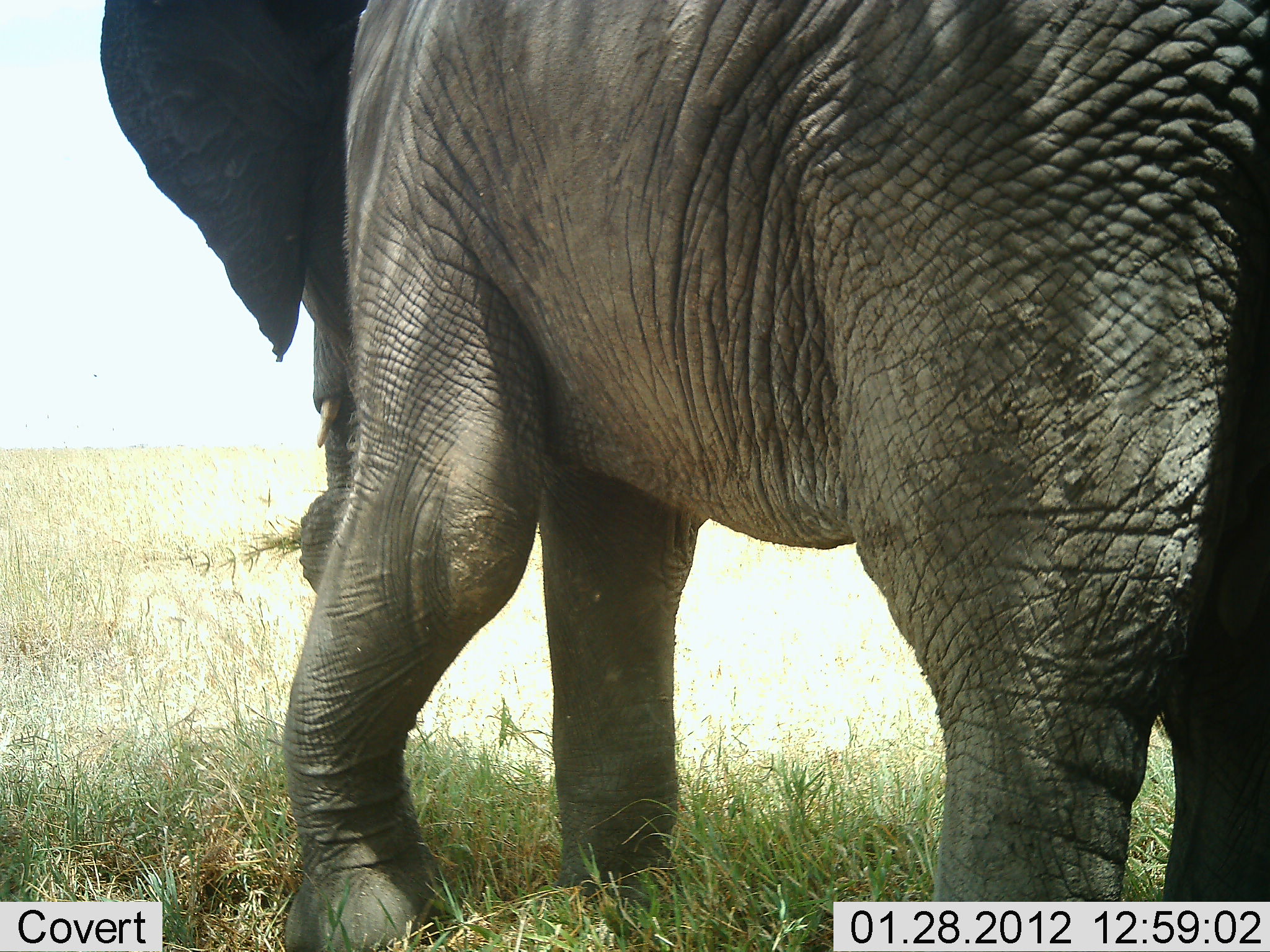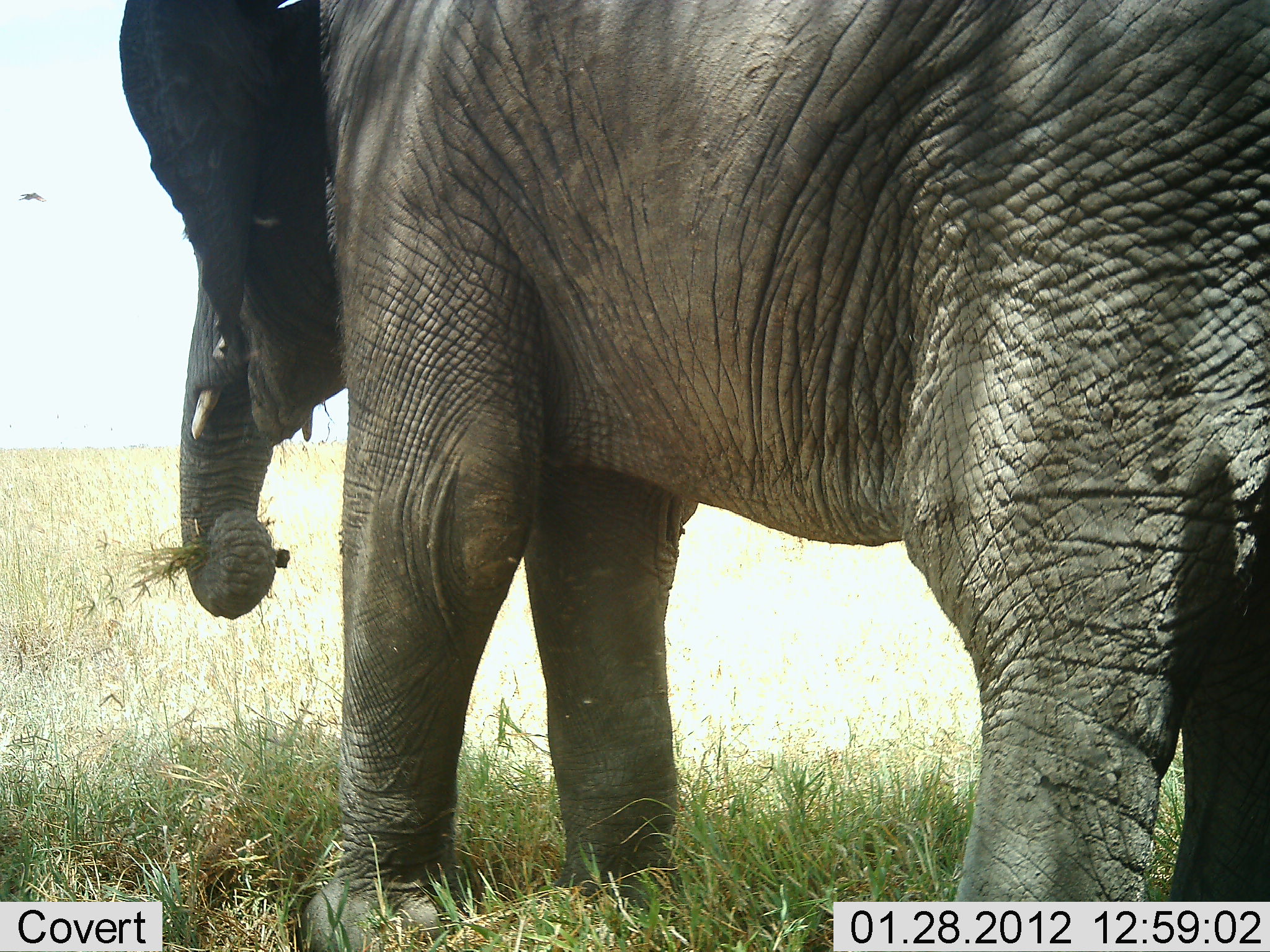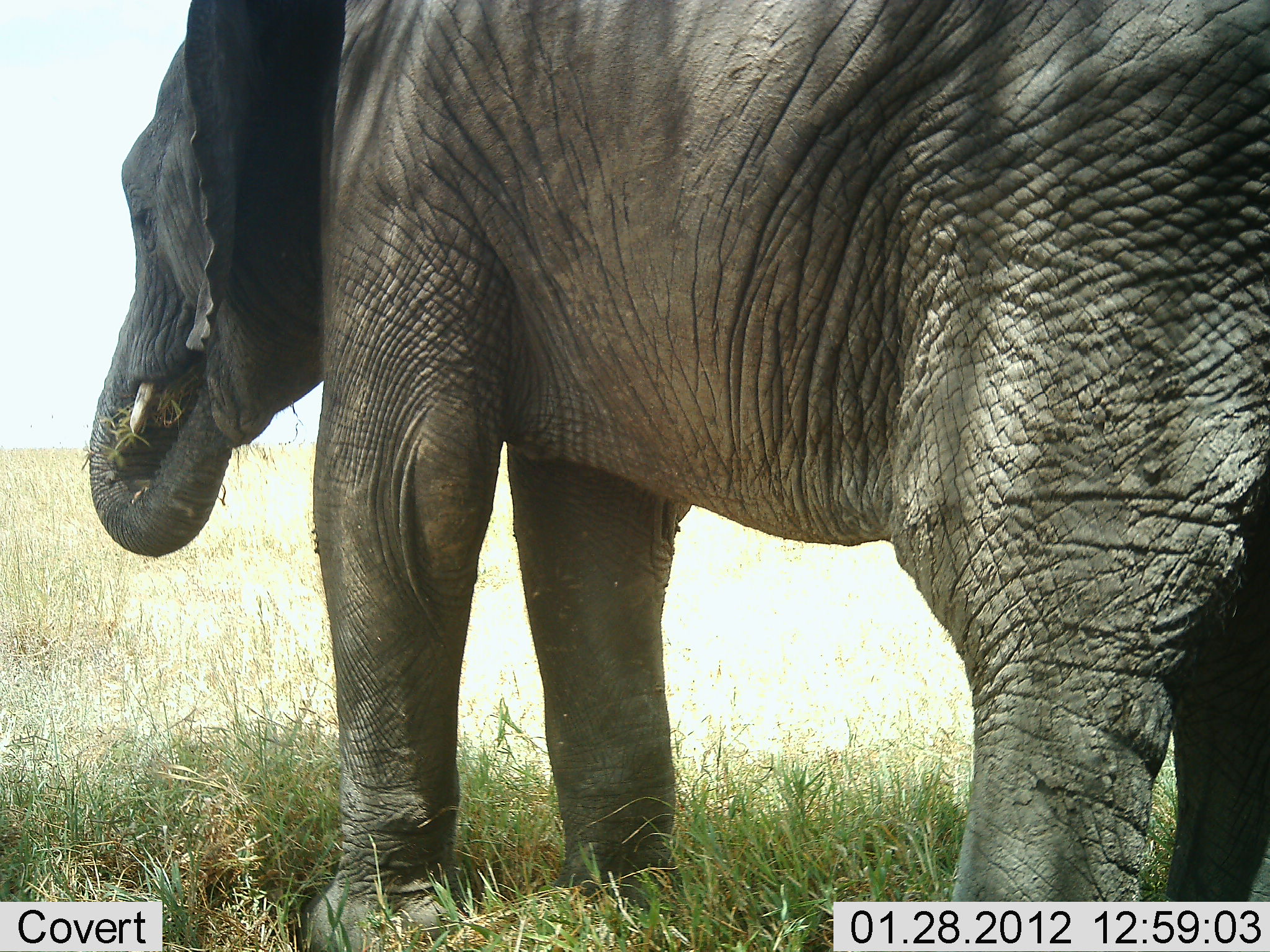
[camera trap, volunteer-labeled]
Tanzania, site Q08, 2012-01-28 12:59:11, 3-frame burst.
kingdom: Animalia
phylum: Chordata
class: Mammalia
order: Proboscidea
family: Elephantidae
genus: Loxodonta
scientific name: Loxodonta africana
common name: african bush elephant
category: elephant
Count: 1.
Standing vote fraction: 38%.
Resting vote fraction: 0%.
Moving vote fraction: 0%.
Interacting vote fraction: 0%.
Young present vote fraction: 0%.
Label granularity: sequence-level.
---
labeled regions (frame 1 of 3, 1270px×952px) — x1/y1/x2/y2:
animal: 96/1/1269/952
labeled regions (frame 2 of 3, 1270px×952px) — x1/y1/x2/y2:
animal: 114/1/1269/952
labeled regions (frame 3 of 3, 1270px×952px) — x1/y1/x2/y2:
animal: 78/1/1269/952